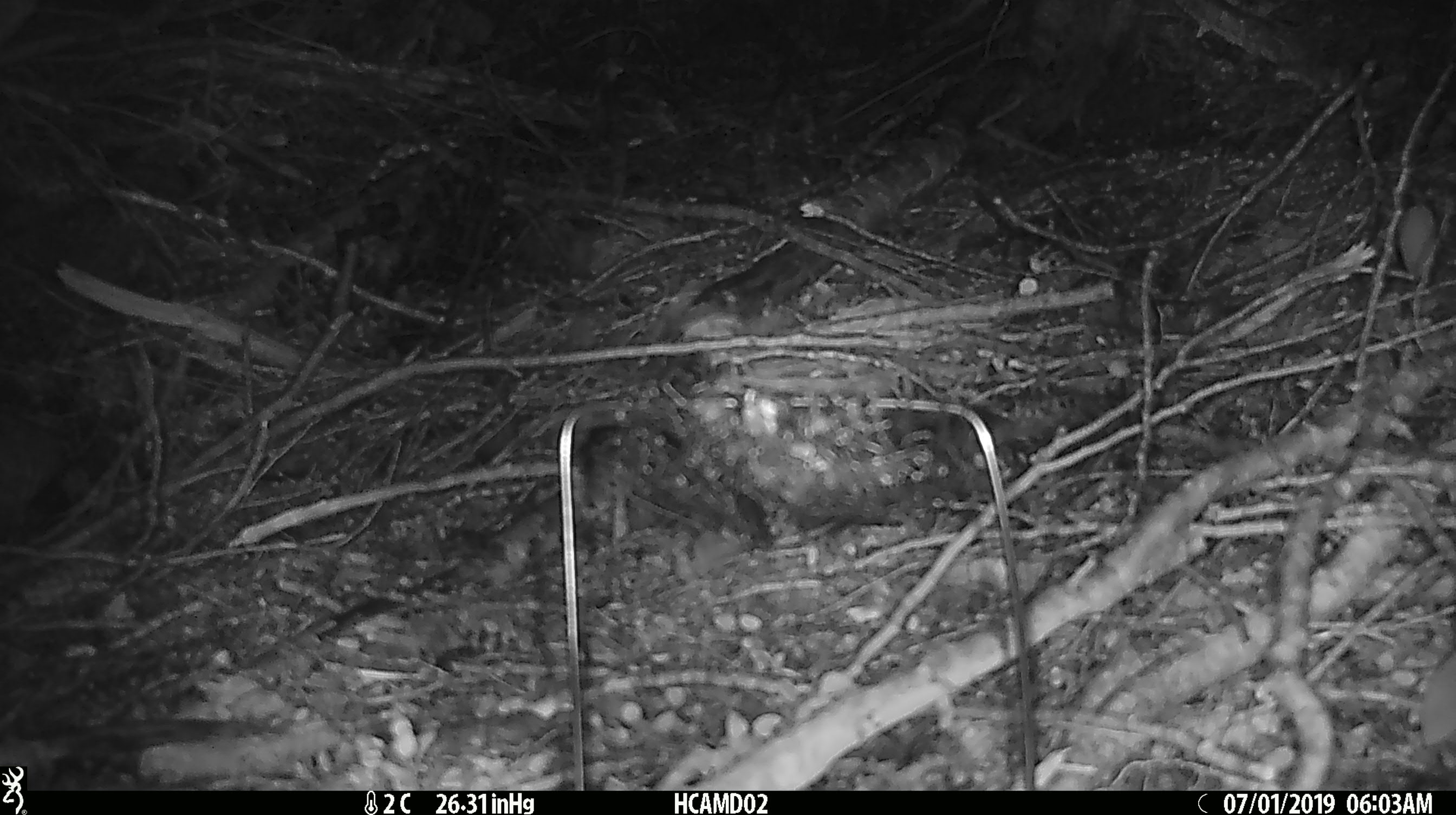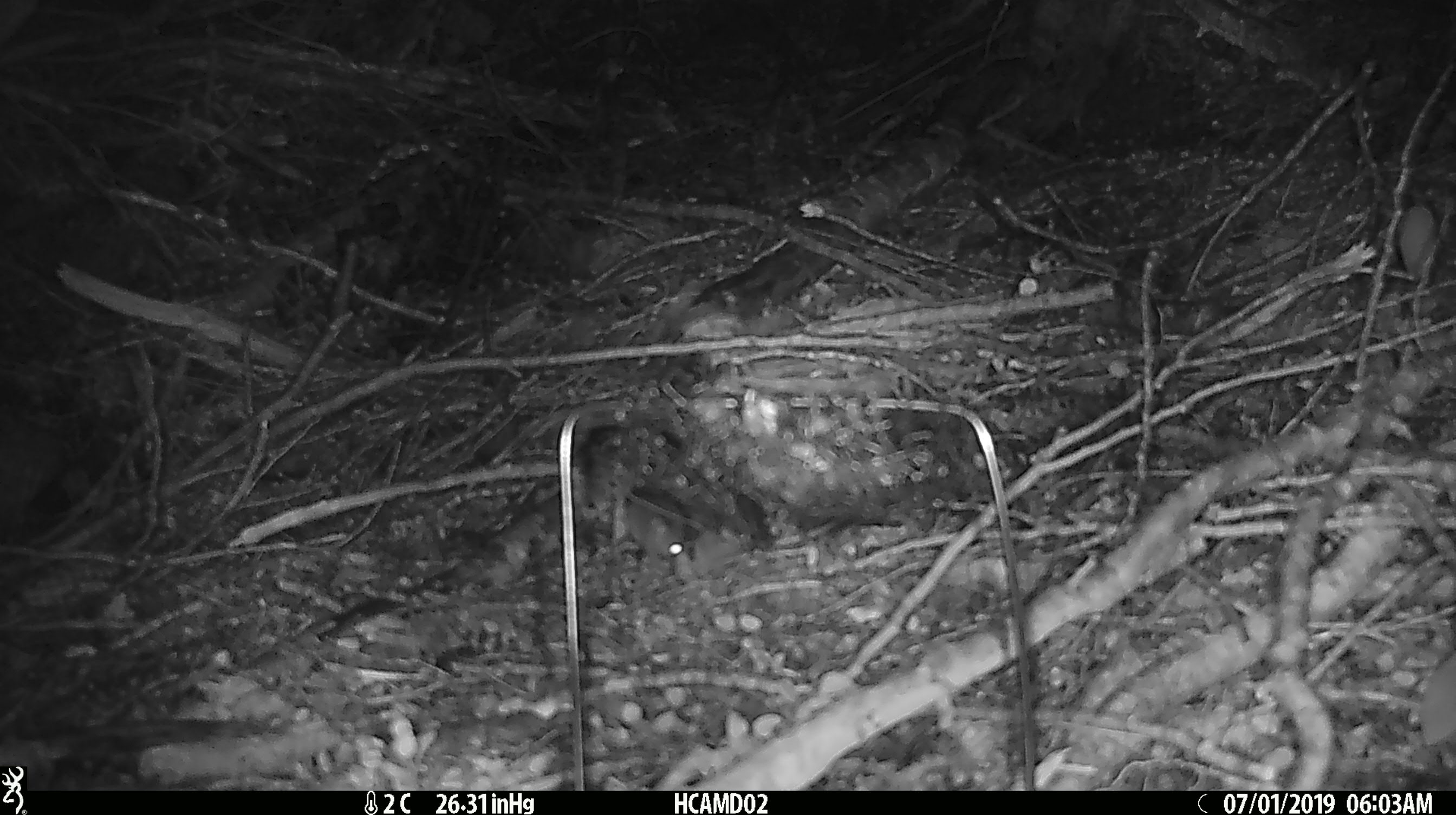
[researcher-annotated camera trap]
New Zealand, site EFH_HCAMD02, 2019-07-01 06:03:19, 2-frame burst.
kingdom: Animalia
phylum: Chordata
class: Mammalia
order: Rodentia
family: Muridae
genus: Mus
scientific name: Mus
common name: mouse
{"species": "mouse (Mus)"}